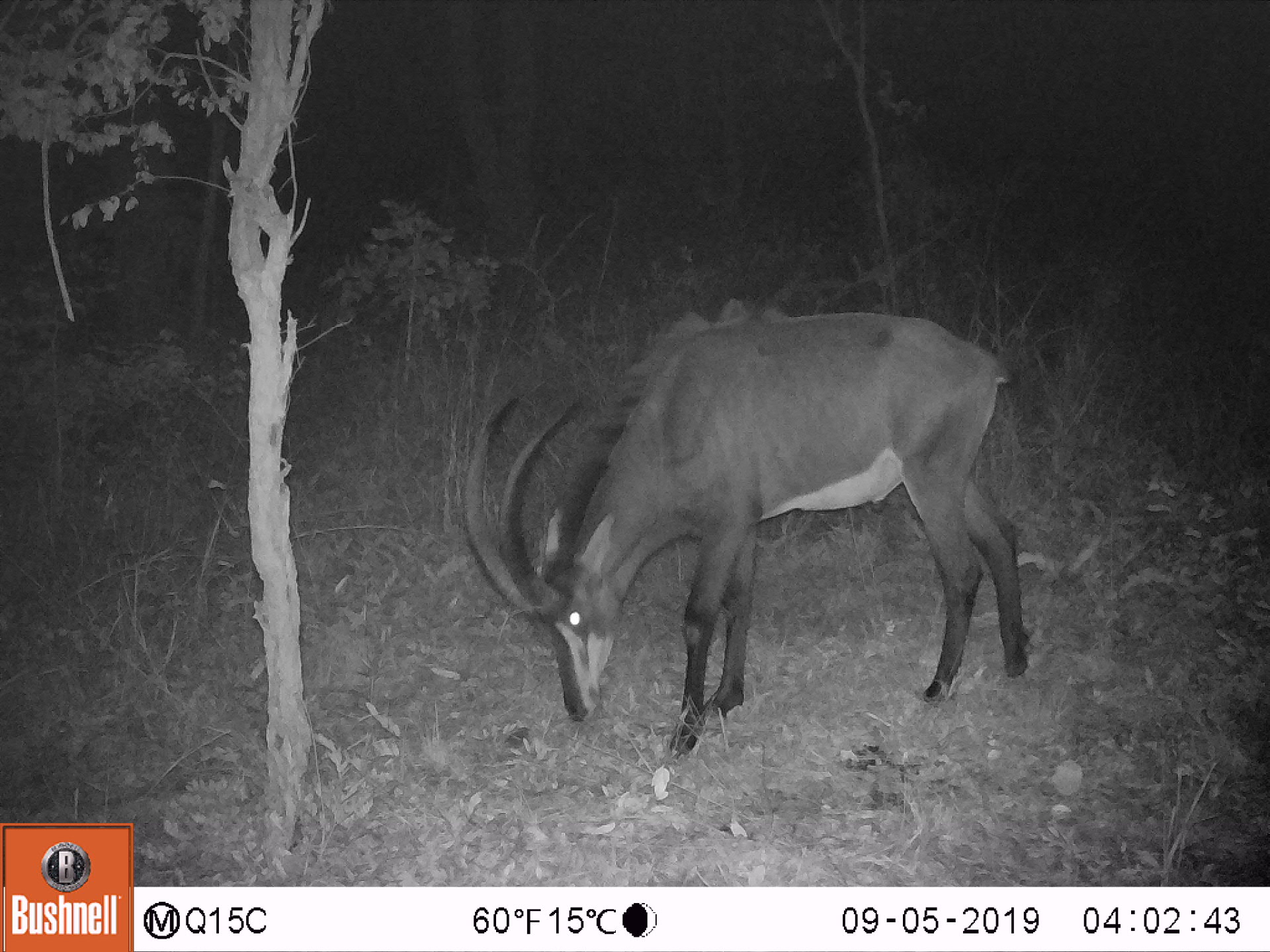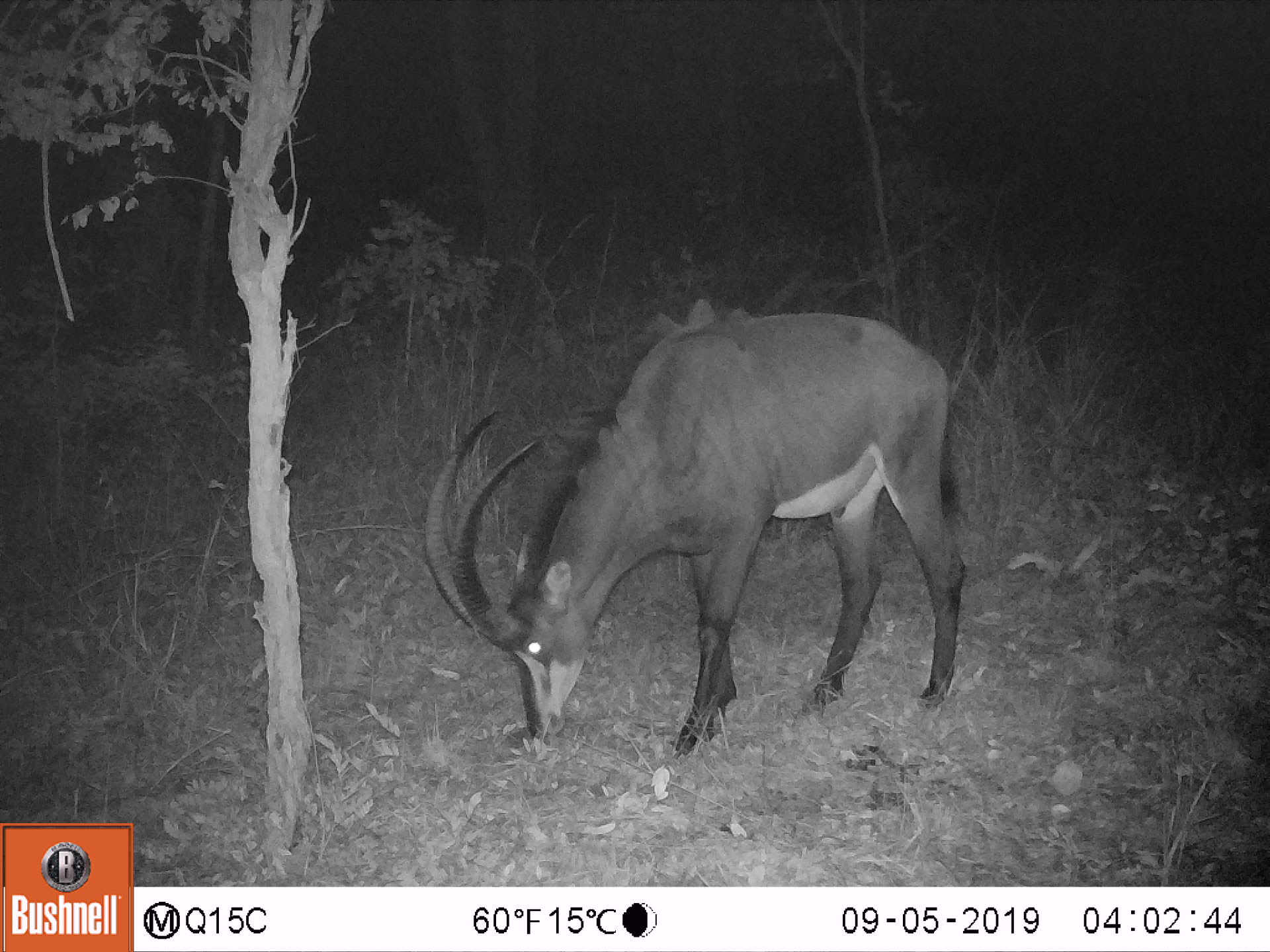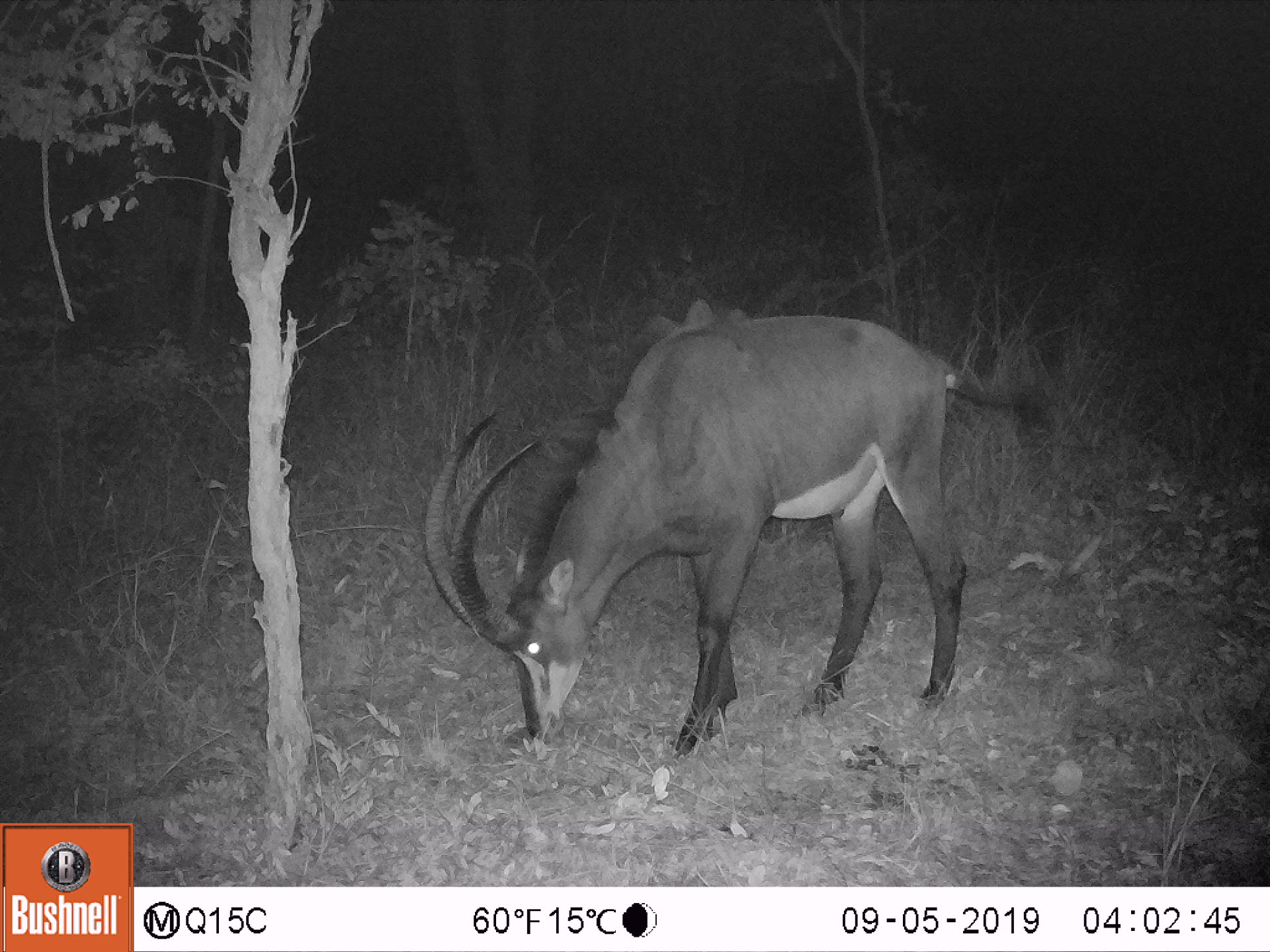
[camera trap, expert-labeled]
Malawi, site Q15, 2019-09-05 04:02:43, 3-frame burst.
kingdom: Animalia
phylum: Chordata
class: Mammalia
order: Artiodactyla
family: Bovidae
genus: Hippotragus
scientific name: Hippotragus niger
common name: sable antelope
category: sable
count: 1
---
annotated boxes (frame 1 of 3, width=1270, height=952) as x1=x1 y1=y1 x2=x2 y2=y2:
sable: x1=470 y1=304 x2=1030 y2=747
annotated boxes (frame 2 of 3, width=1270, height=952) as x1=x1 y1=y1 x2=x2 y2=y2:
sable: x1=430 y1=300 x2=959 y2=771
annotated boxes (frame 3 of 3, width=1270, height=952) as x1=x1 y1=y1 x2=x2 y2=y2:
sable: x1=420 y1=289 x2=978 y2=750